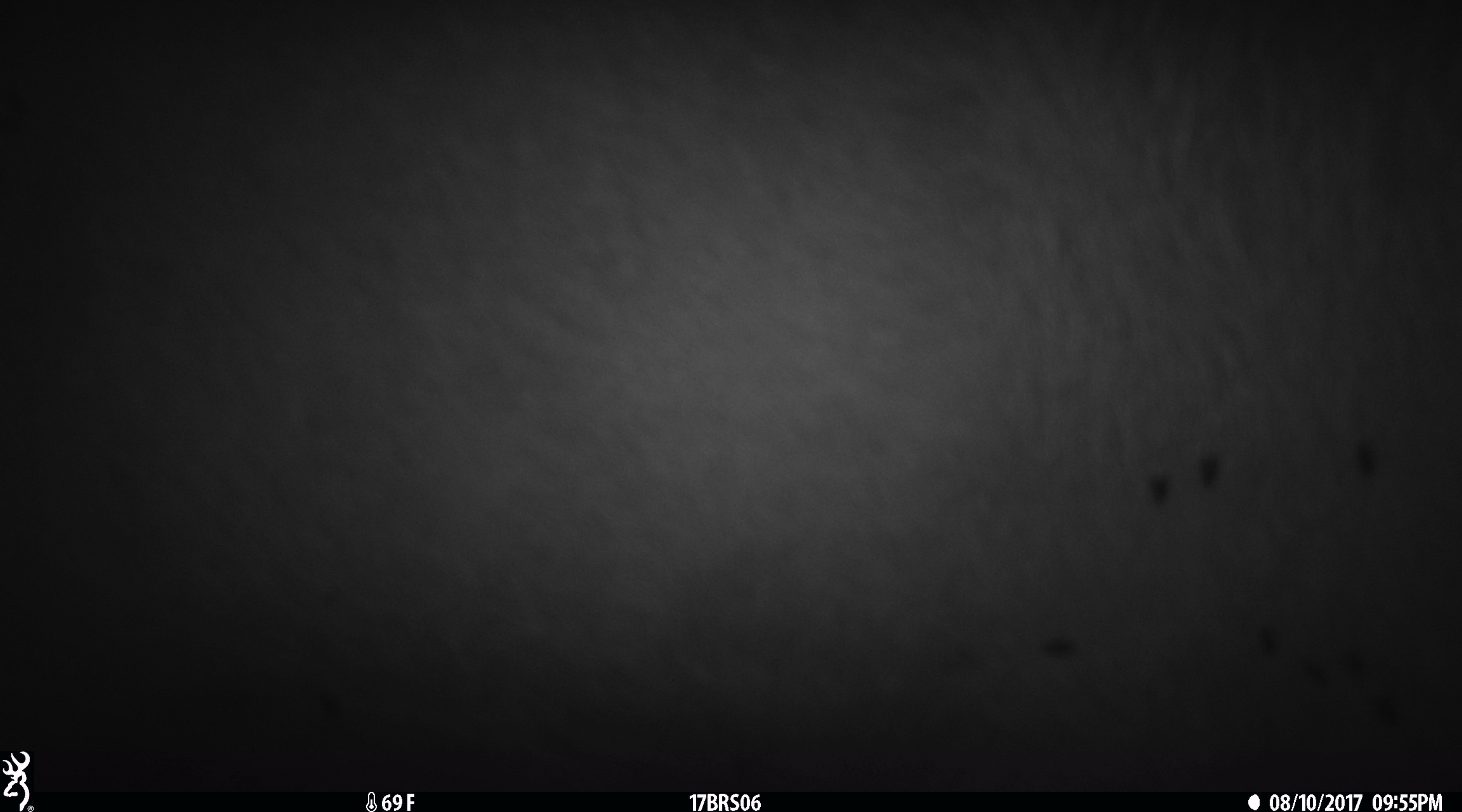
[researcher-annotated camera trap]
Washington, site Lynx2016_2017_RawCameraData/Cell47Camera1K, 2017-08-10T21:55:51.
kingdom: Animalia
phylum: Chordata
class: Mammalia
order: Artiodactyla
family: Bovidae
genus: Bos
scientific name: Bos taurus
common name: domestic cattle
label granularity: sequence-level